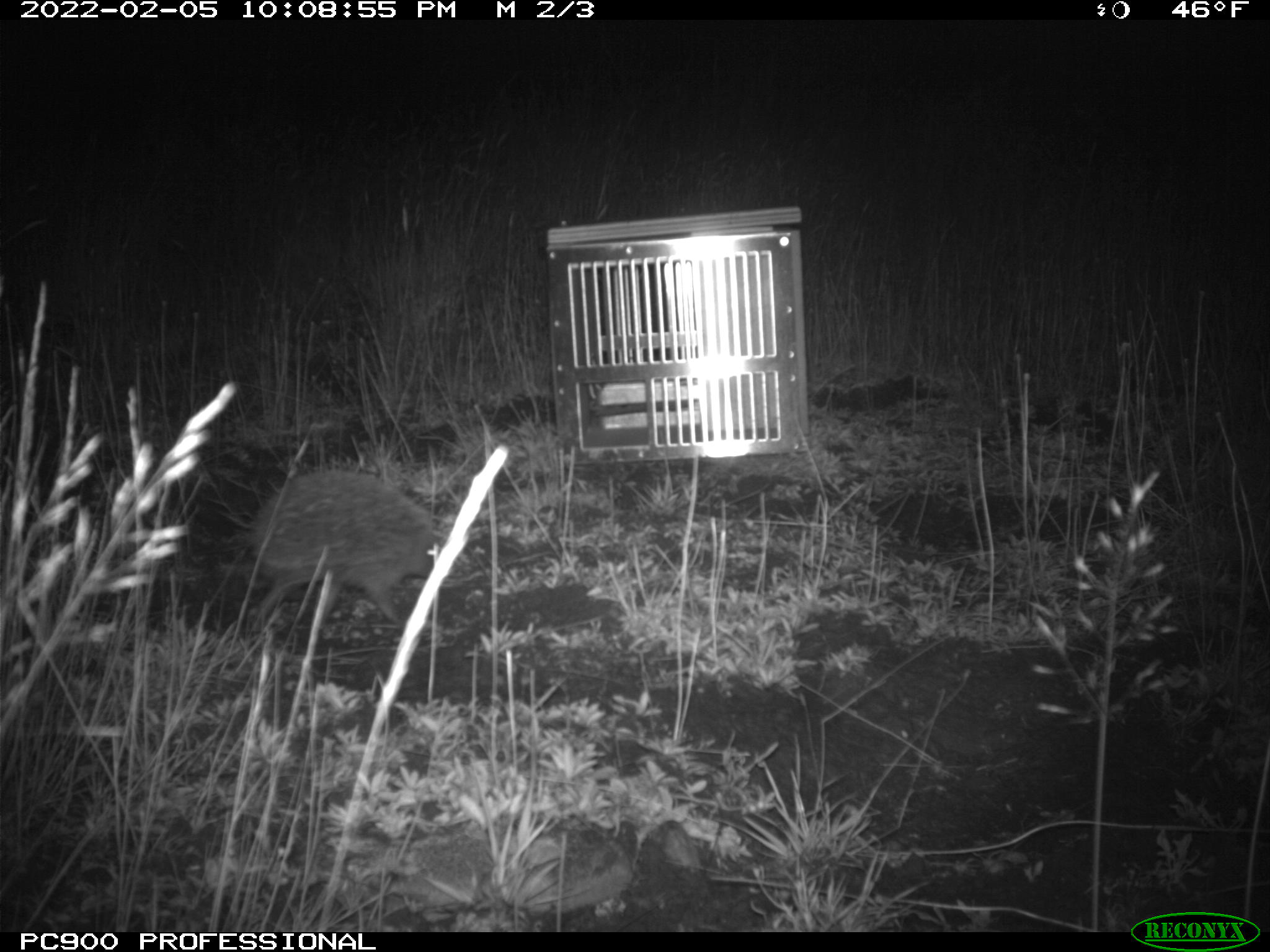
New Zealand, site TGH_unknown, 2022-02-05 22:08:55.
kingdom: Animalia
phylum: Chordata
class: Mammalia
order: Eulipotyphla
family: Erinaceidae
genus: Erinaceus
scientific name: Erinaceus europaeus europaeus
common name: european hedgehog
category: hedgehog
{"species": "hedgehog (european hedgehog) (Erinaceus europaeus europaeus)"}